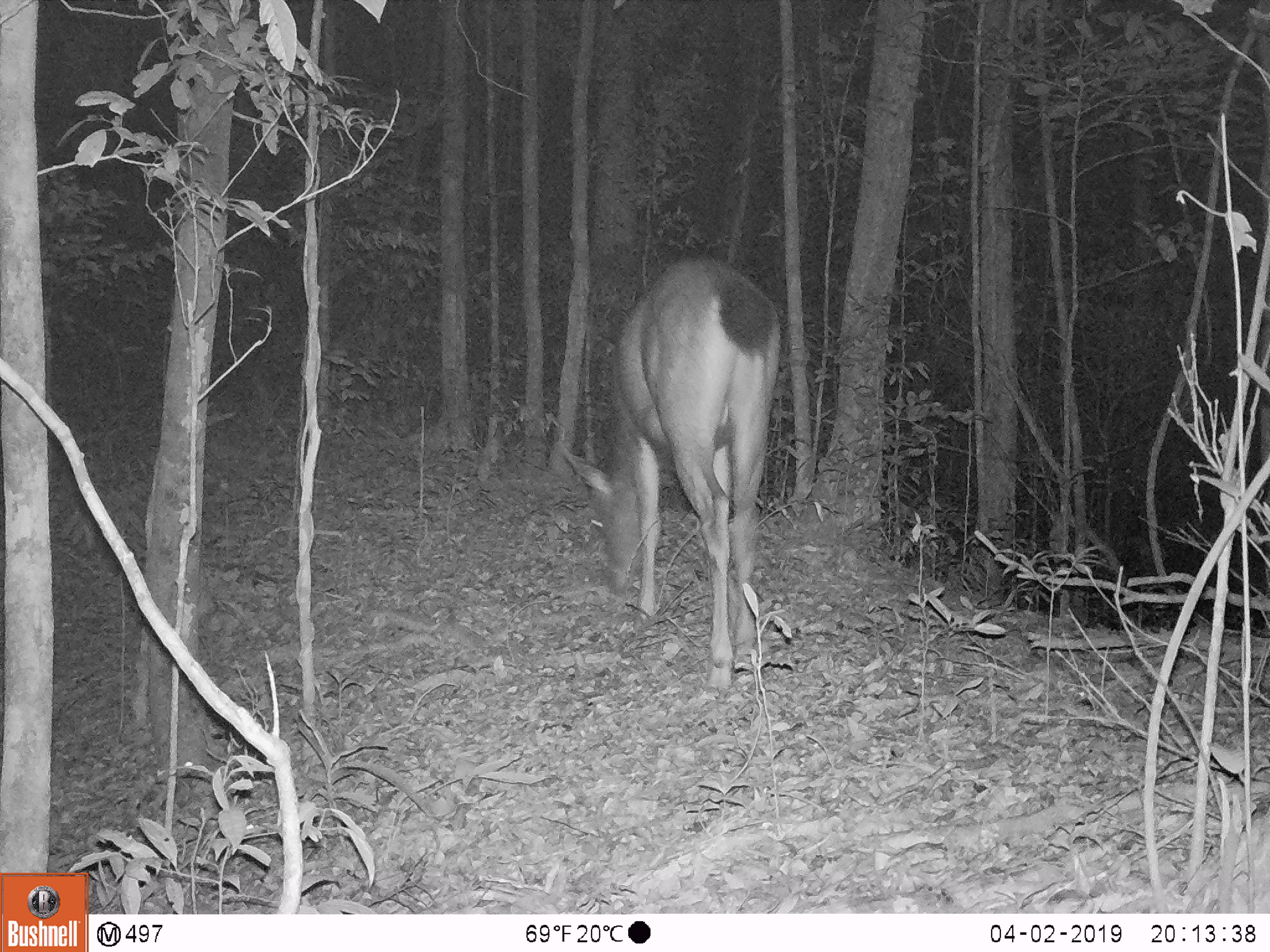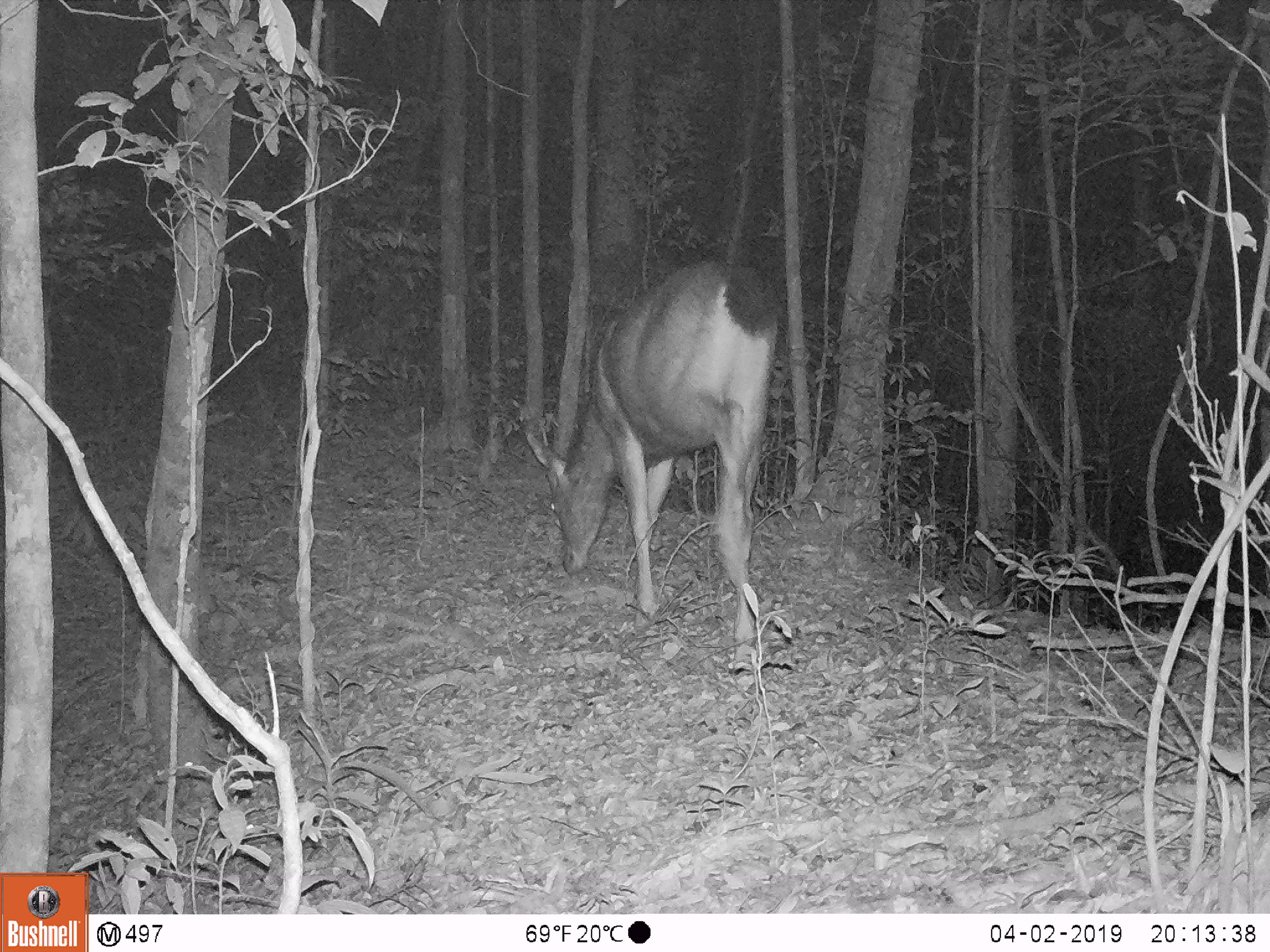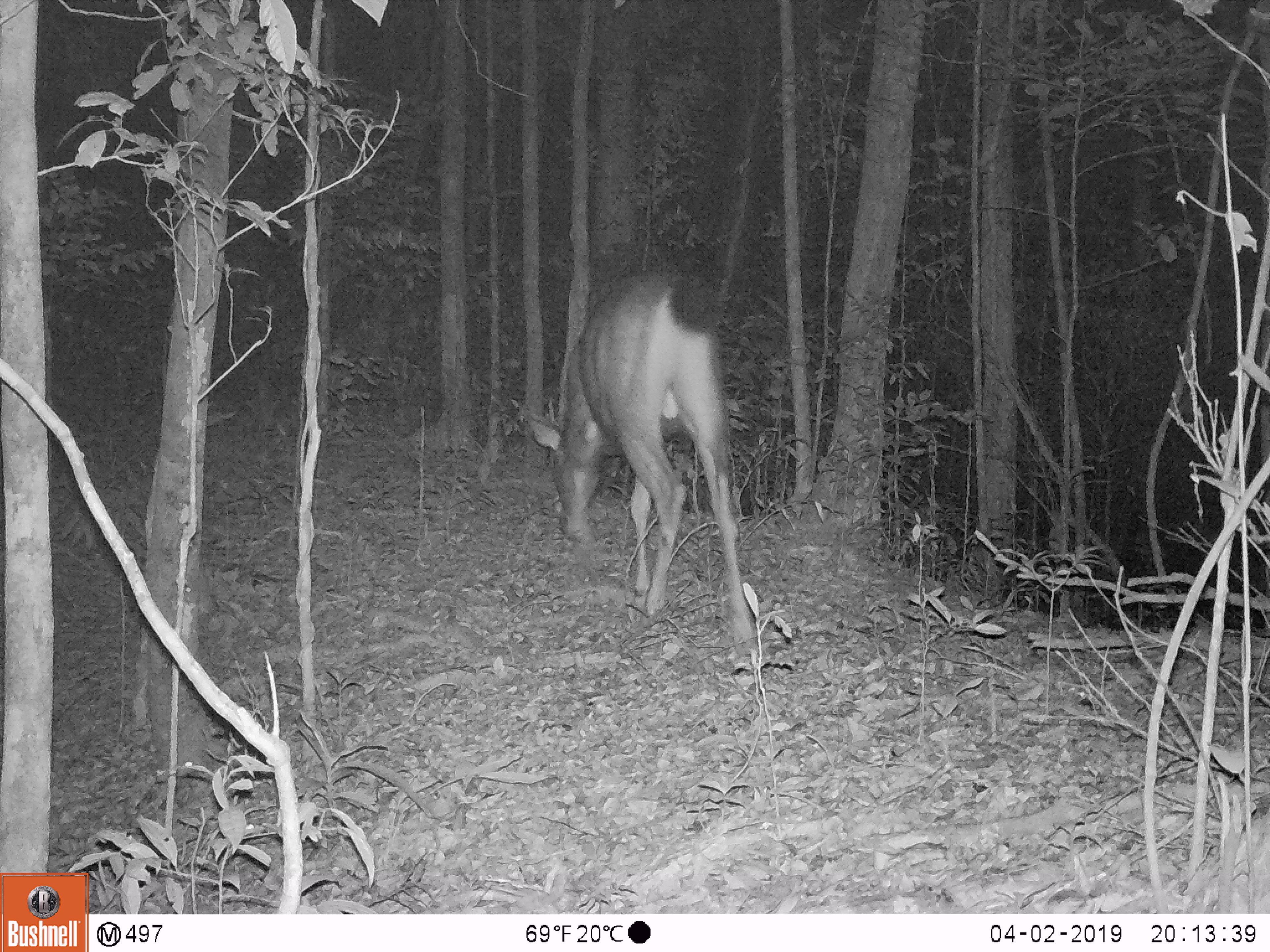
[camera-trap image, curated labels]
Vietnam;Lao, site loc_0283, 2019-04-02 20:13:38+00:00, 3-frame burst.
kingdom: Animalia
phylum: Chordata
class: Mammalia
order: Artiodactyla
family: Cervidae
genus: Rusa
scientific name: Rusa unicolor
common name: sambar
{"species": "sambar (Rusa unicolor)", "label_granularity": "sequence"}